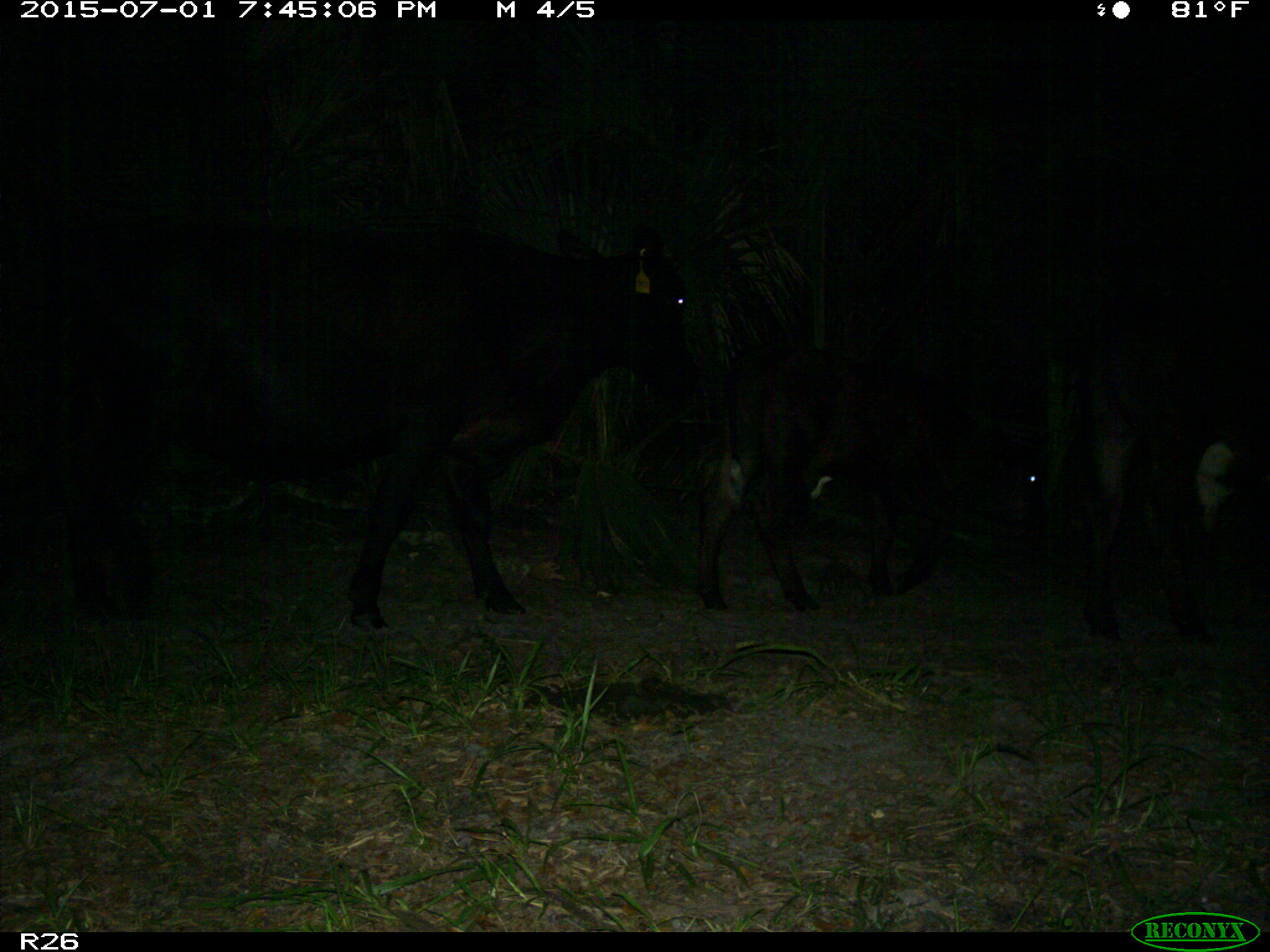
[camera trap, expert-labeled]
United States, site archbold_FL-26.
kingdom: Animalia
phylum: Chordata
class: Mammalia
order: Artiodactyla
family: Bovidae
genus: Bos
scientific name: Bos taurus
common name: domestic cow